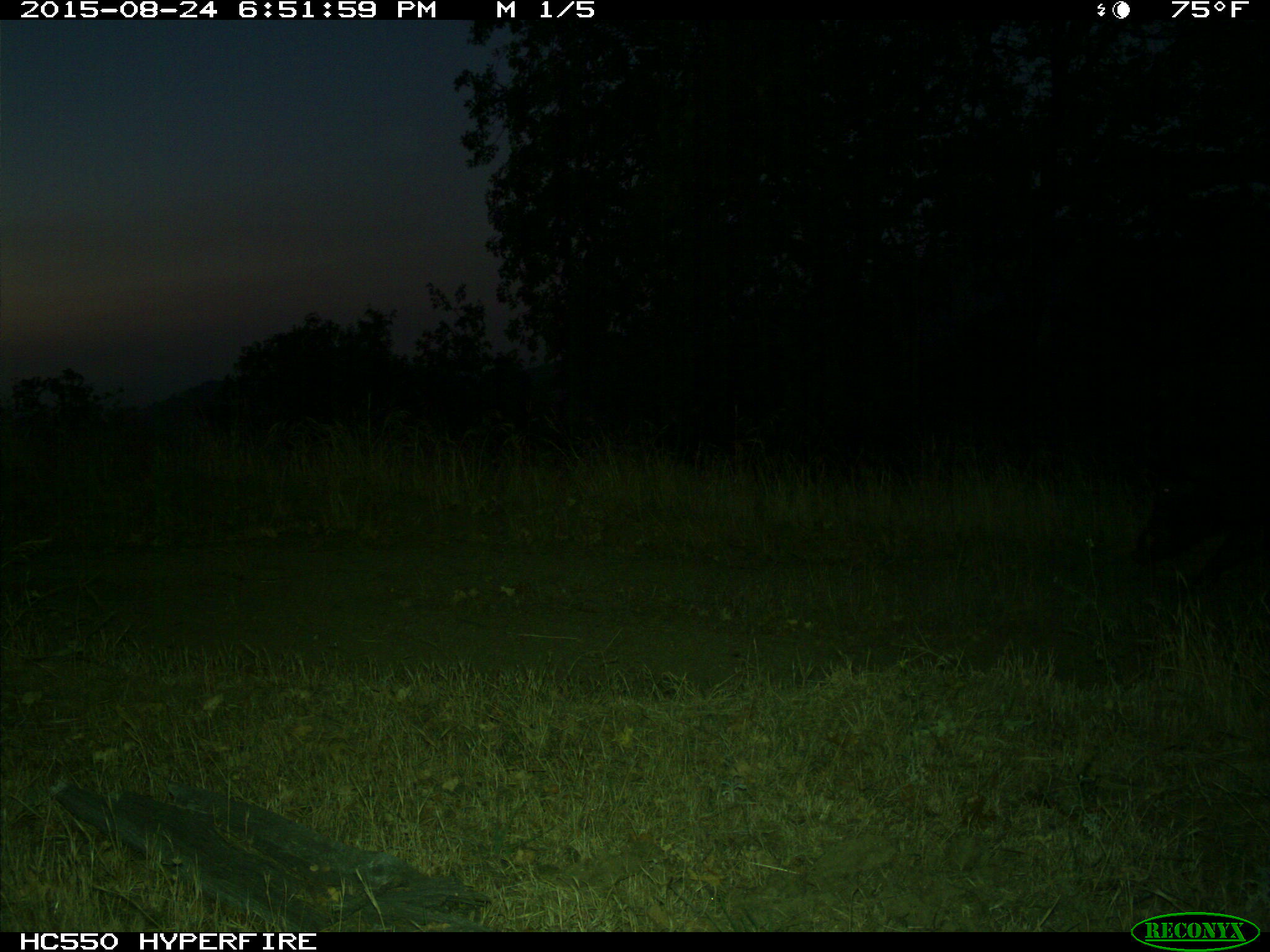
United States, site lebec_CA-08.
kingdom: Animalia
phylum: Chordata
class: Mammalia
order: Artiodactyla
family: Suidae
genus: Sus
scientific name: Sus scrofa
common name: wild boar